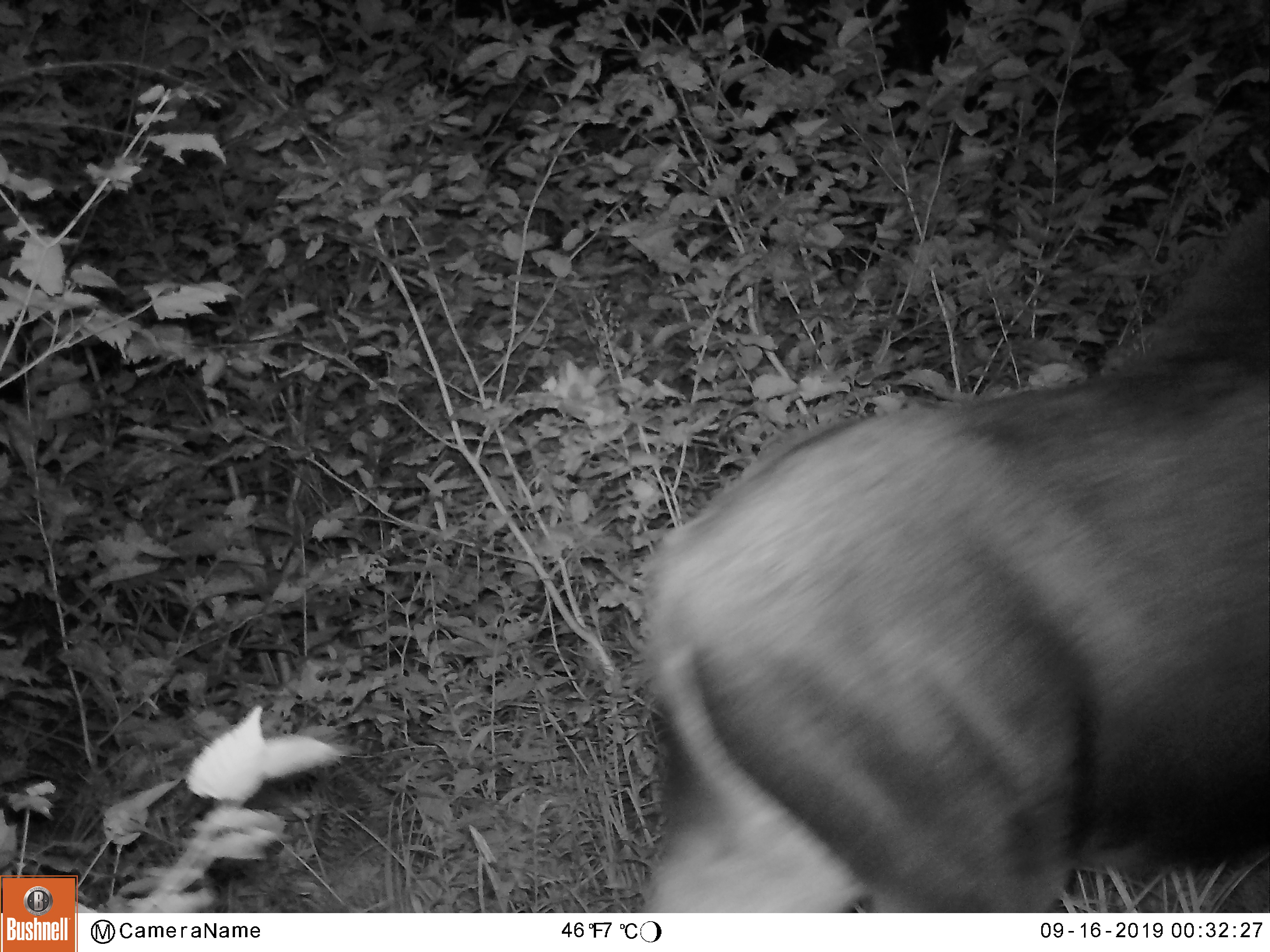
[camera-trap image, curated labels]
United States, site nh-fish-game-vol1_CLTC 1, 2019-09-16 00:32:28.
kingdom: Animalia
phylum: Chordata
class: Mammalia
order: Artiodactyla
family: Cervidae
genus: Alces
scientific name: Alces alces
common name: moose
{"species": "moose (Alces alces)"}